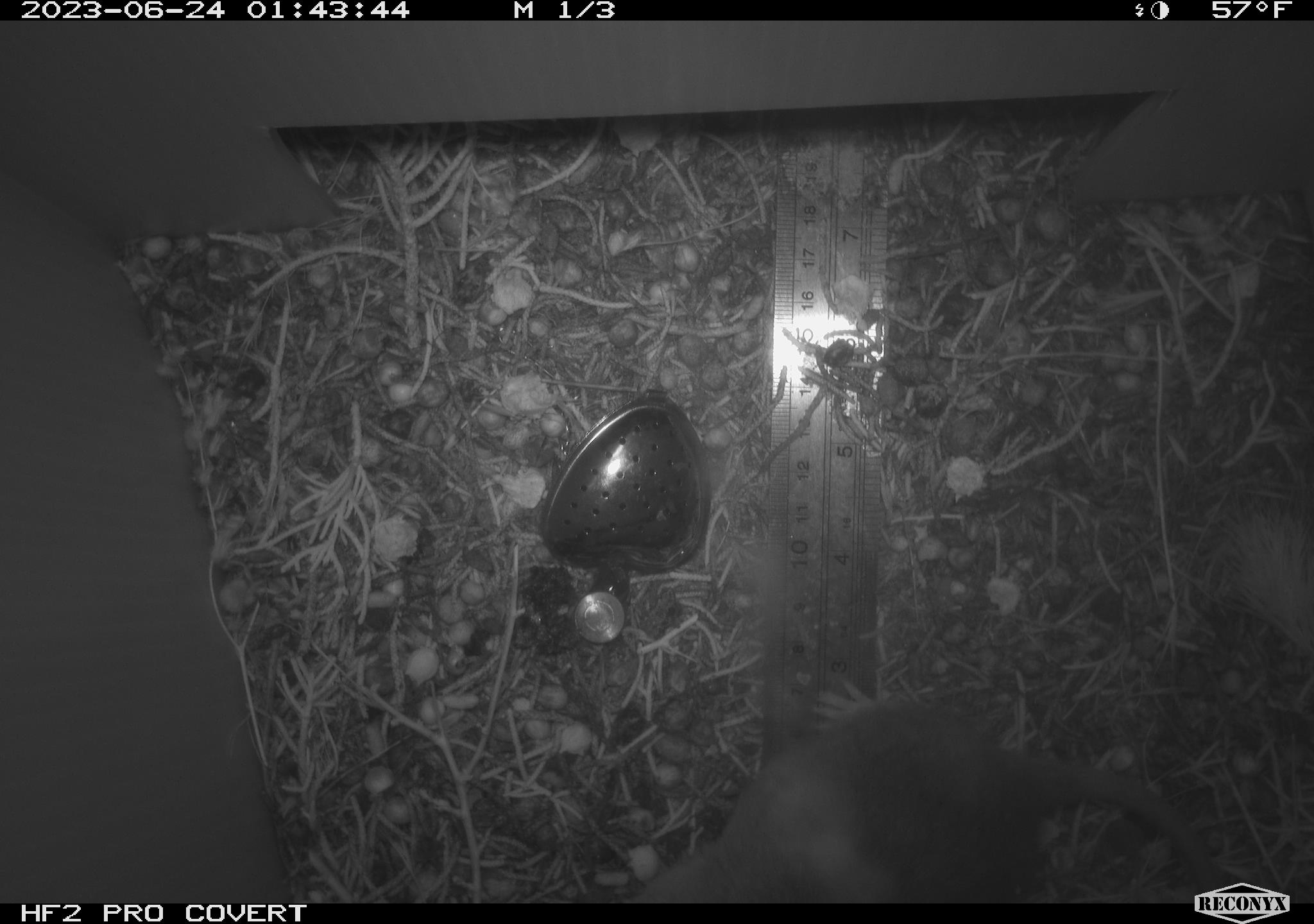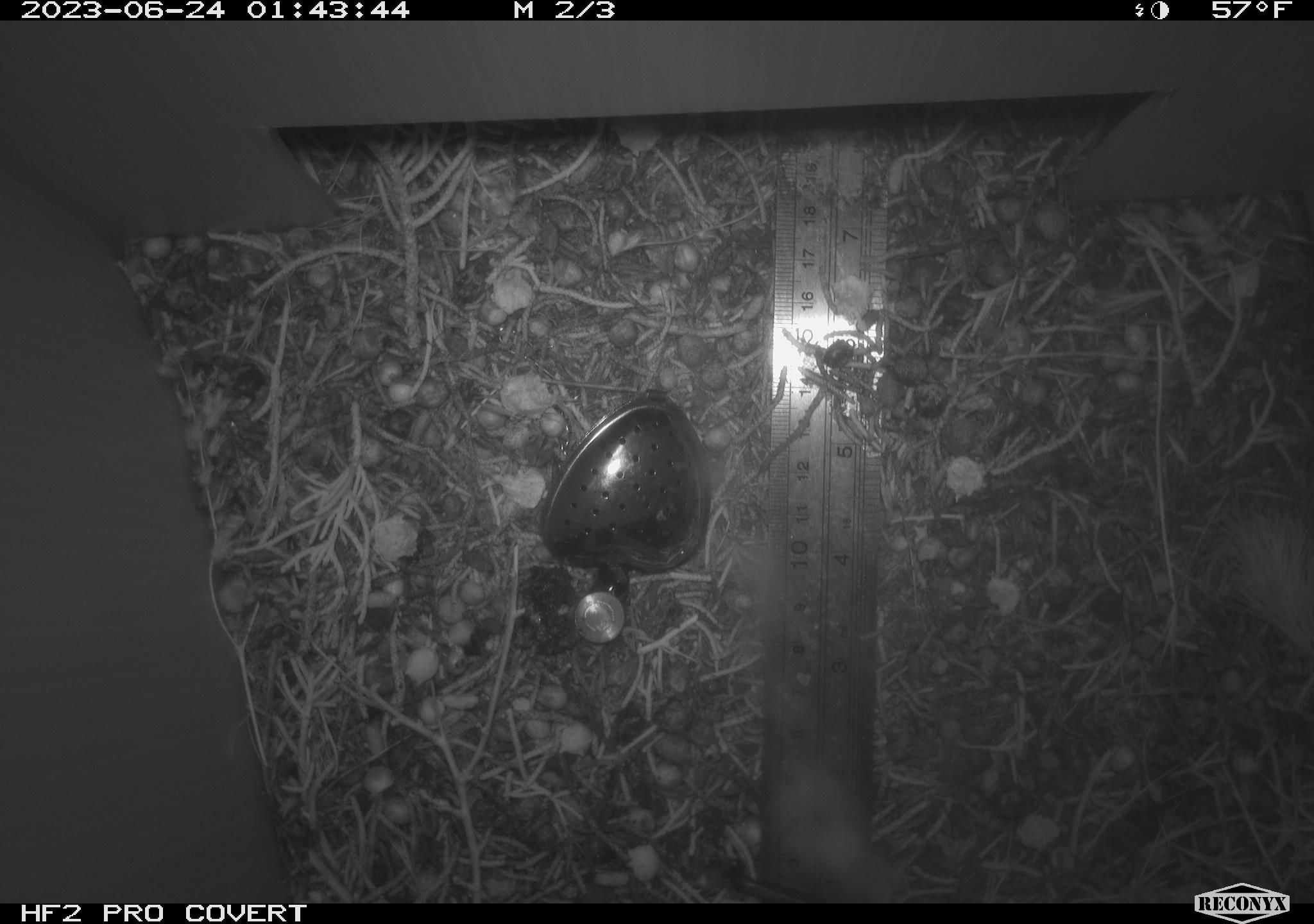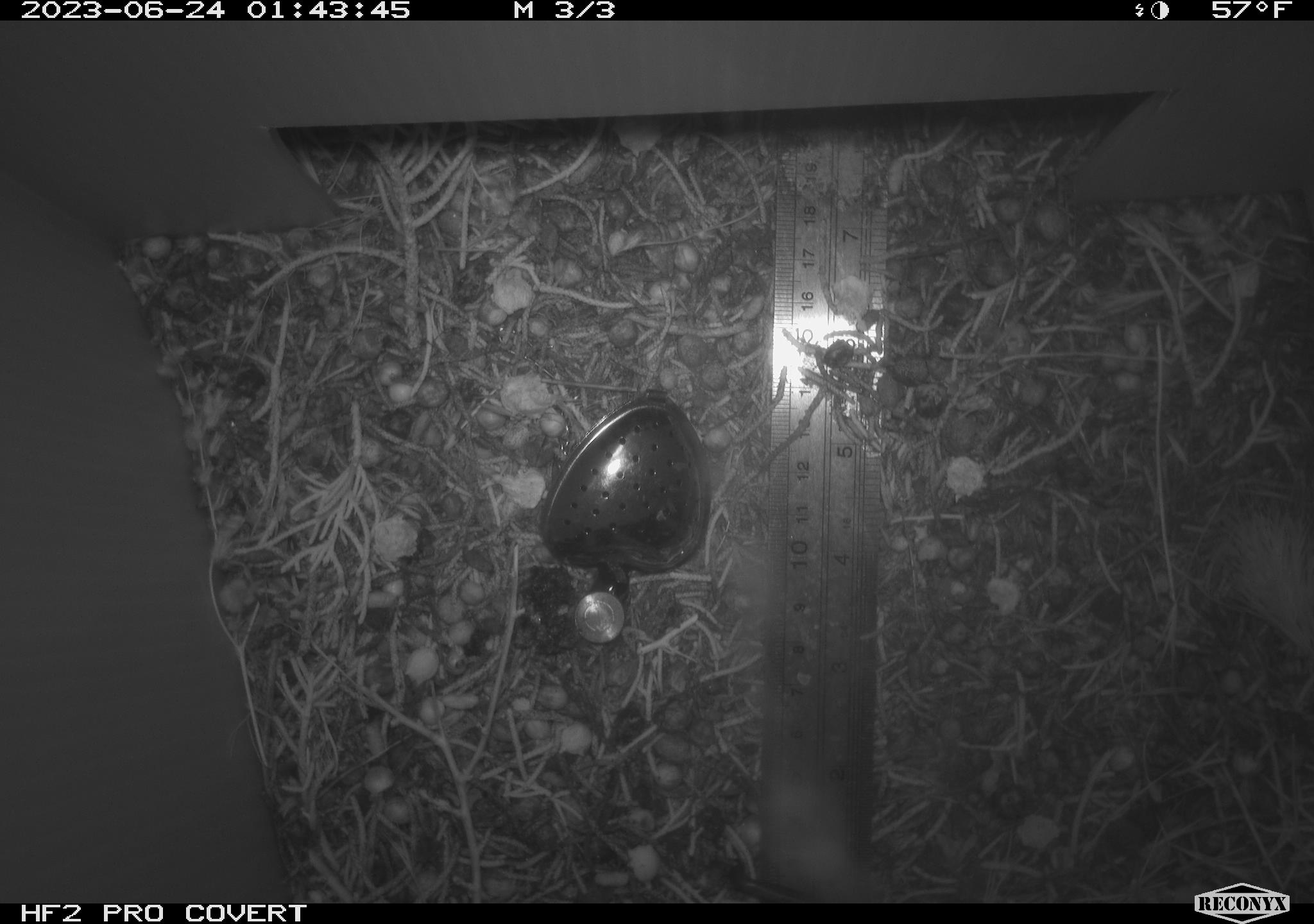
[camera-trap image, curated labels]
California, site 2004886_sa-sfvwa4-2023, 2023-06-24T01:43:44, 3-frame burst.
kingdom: Animalia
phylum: Chordata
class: Mammalia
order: Rodentia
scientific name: Rodentia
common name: mouse species